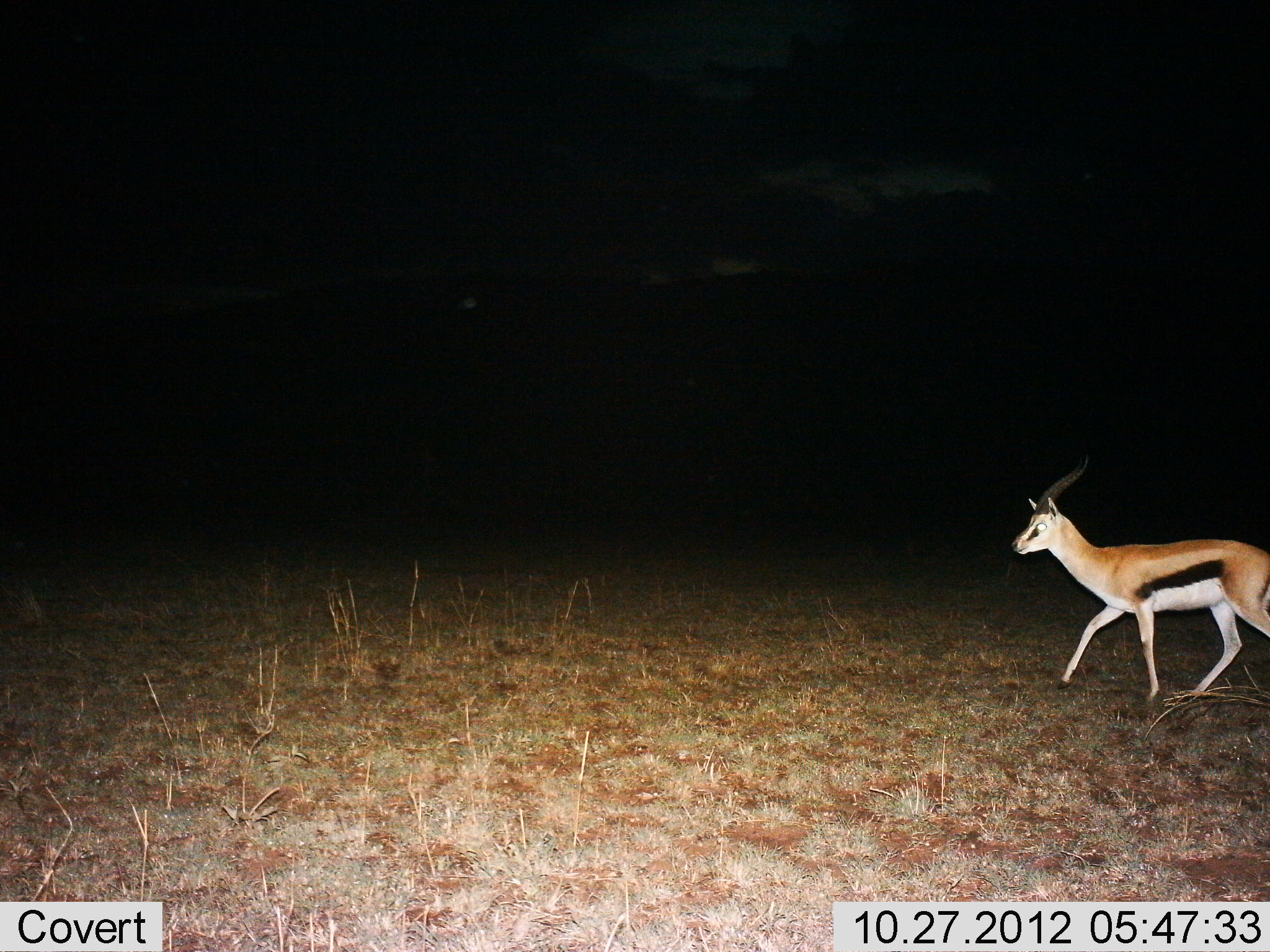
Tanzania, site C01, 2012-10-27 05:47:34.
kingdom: Animalia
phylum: Chordata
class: Mammalia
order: Artiodactyla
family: Bovidae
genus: Eudorcas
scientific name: Eudorcas thomsonii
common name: thomson's gazelle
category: gazellethomsons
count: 1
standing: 0%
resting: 0%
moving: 100%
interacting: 0%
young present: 0%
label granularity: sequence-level